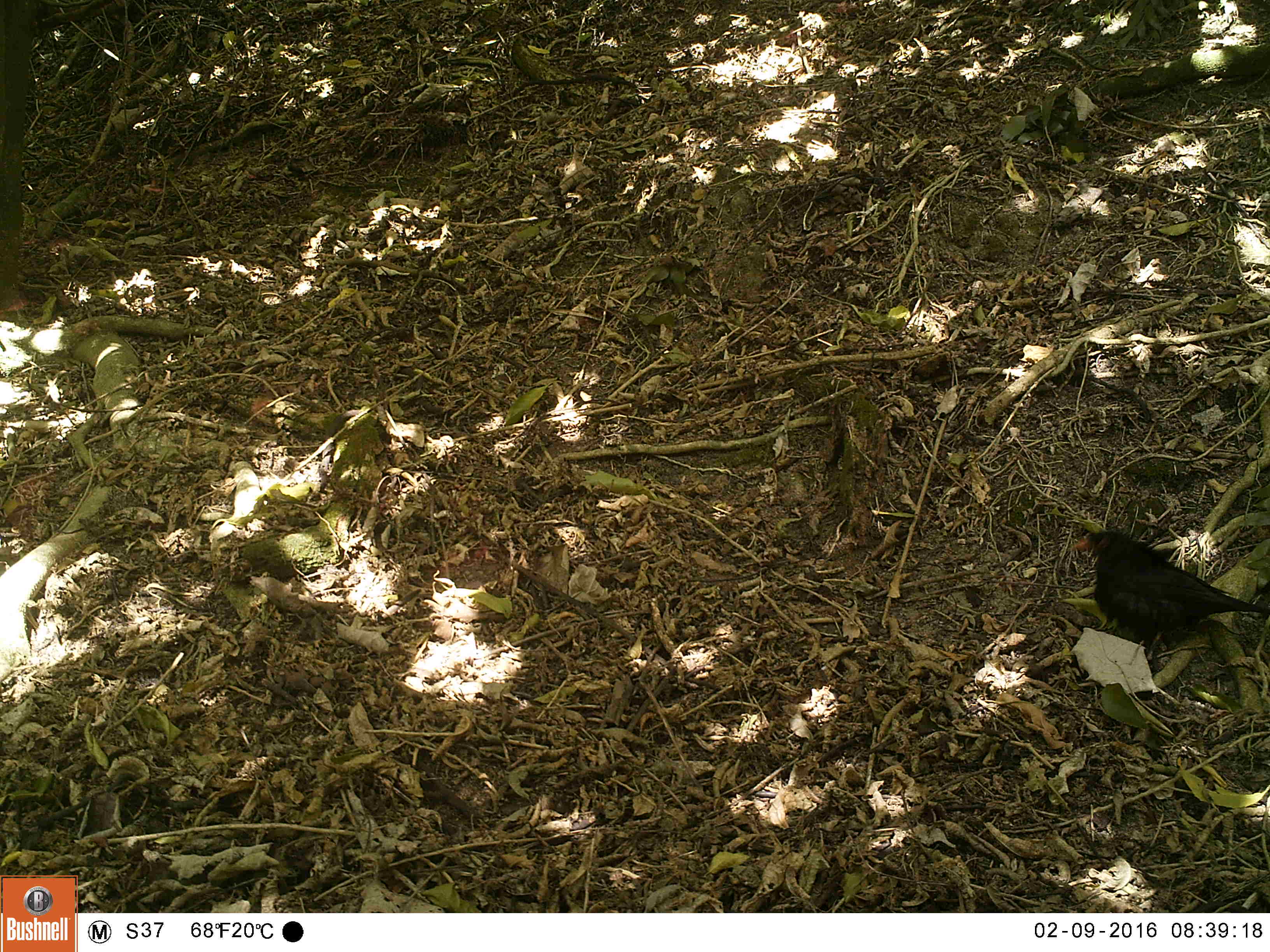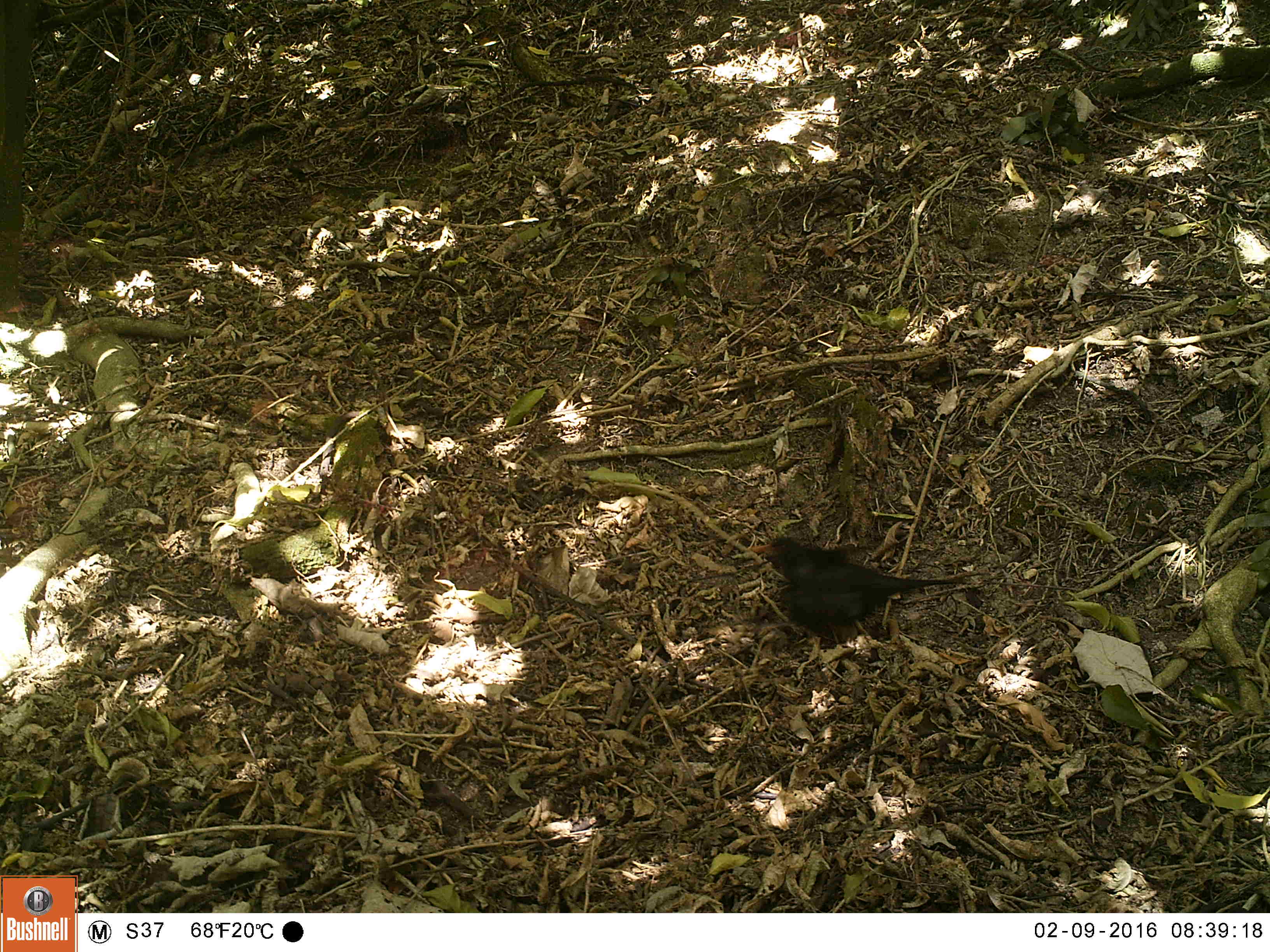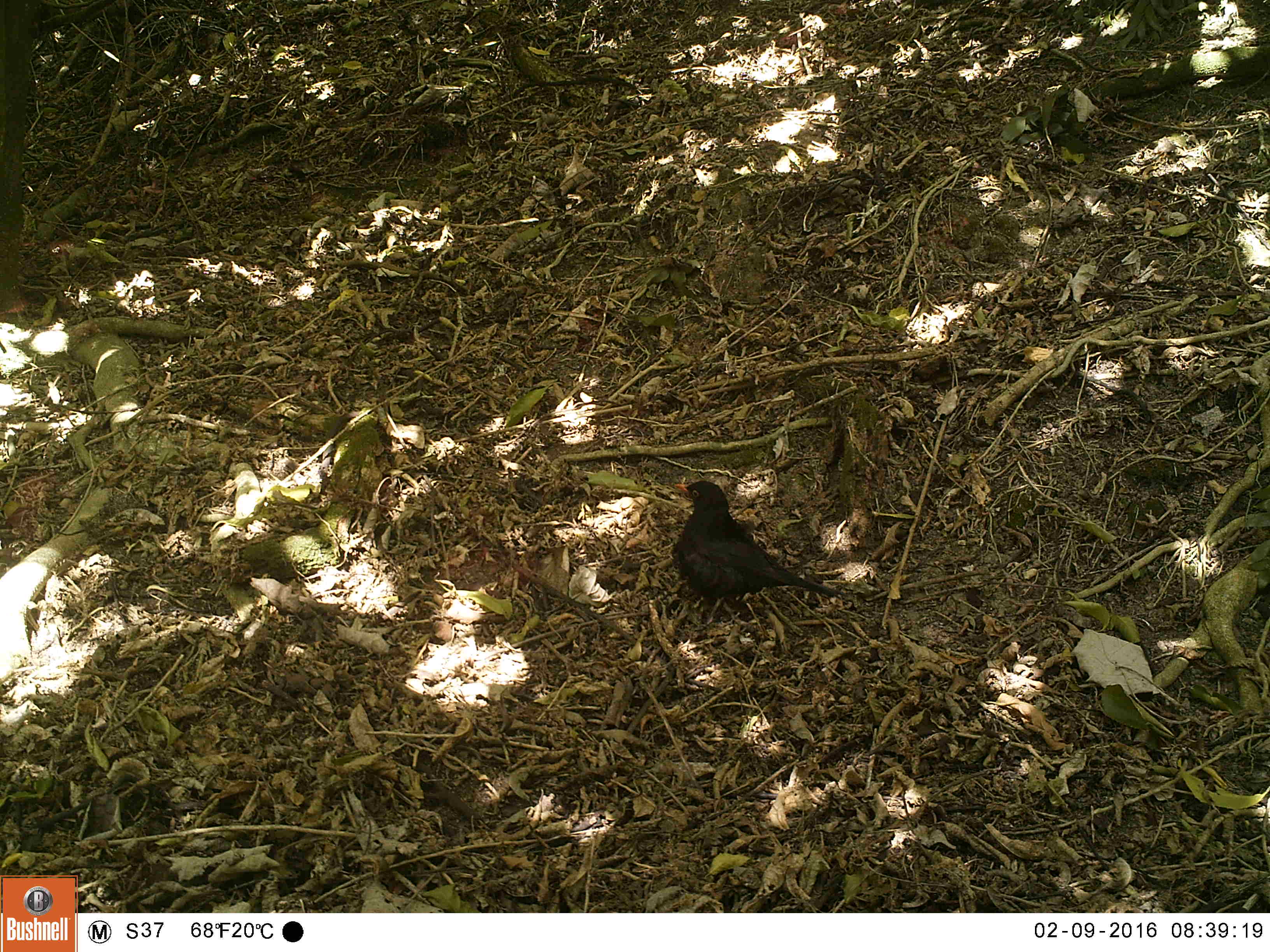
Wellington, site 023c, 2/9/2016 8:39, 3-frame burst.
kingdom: Animalia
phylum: Chordata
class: Aves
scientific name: Aves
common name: bird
Bird (Aves).